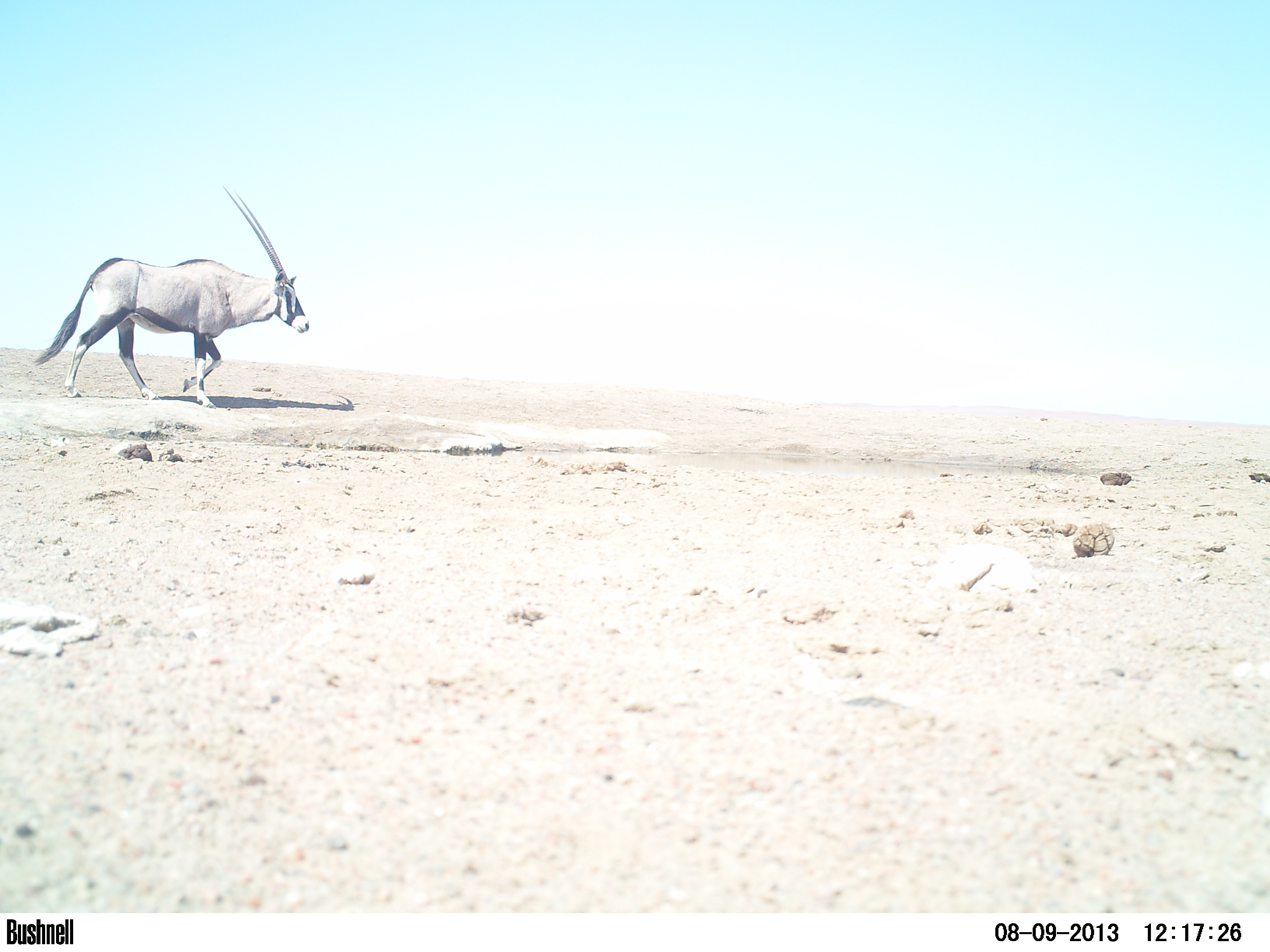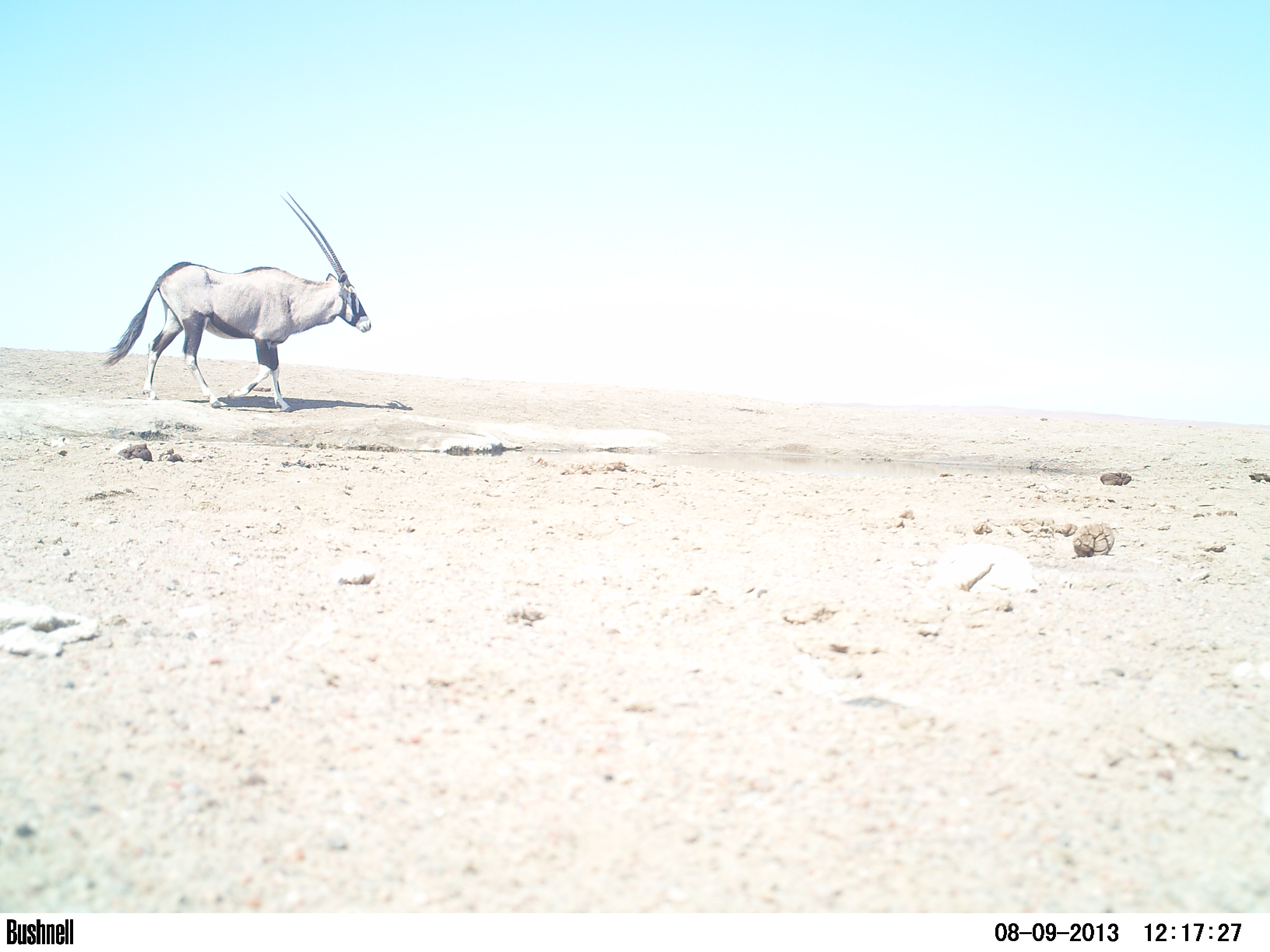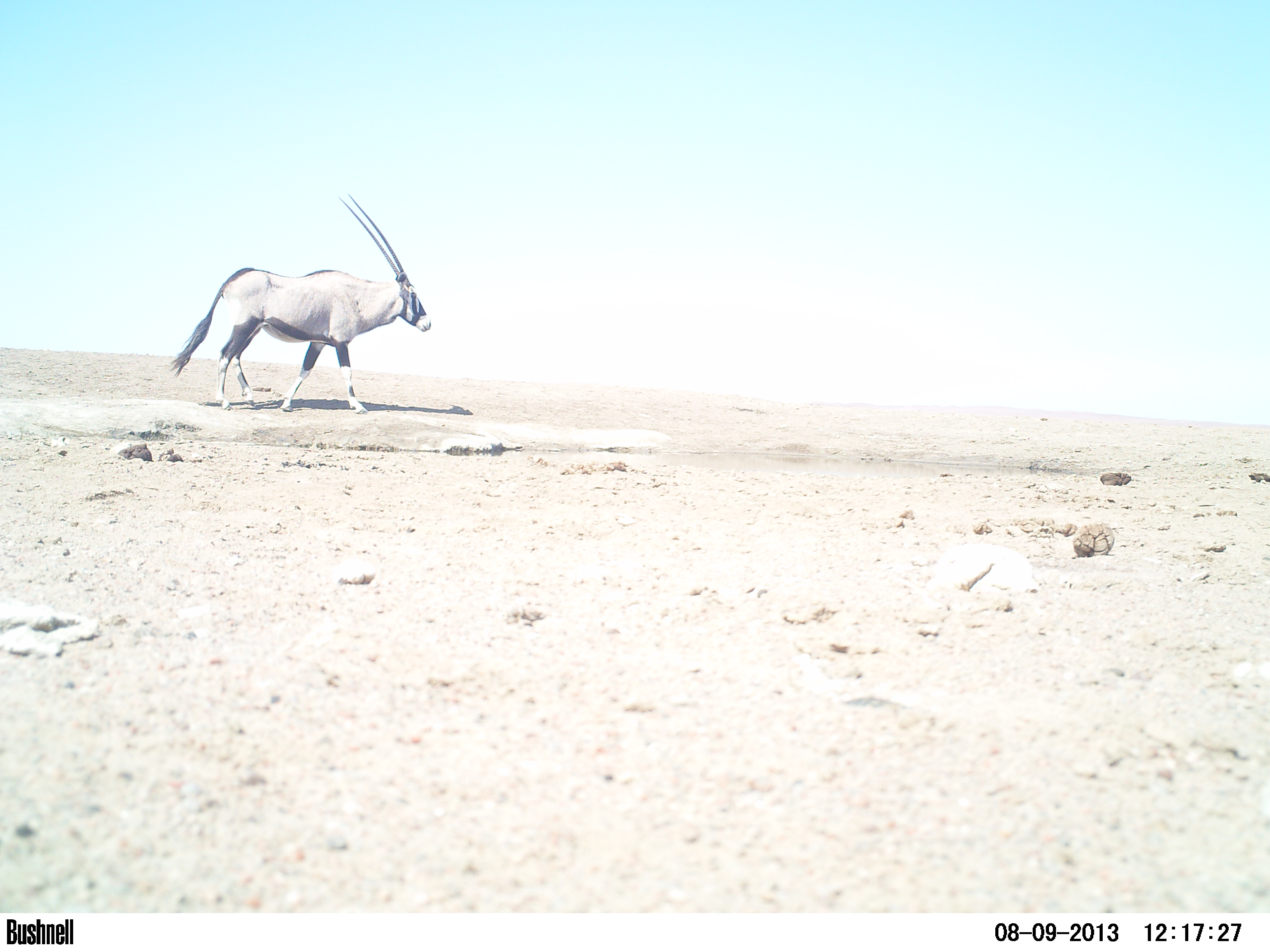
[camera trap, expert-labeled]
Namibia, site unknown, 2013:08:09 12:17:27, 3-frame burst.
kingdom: Animalia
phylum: Chordata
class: Mammalia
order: Artiodactyla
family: Bovidae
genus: Oryx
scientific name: Oryx gazella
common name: gemsbok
Oryx gazella (gemsbok).